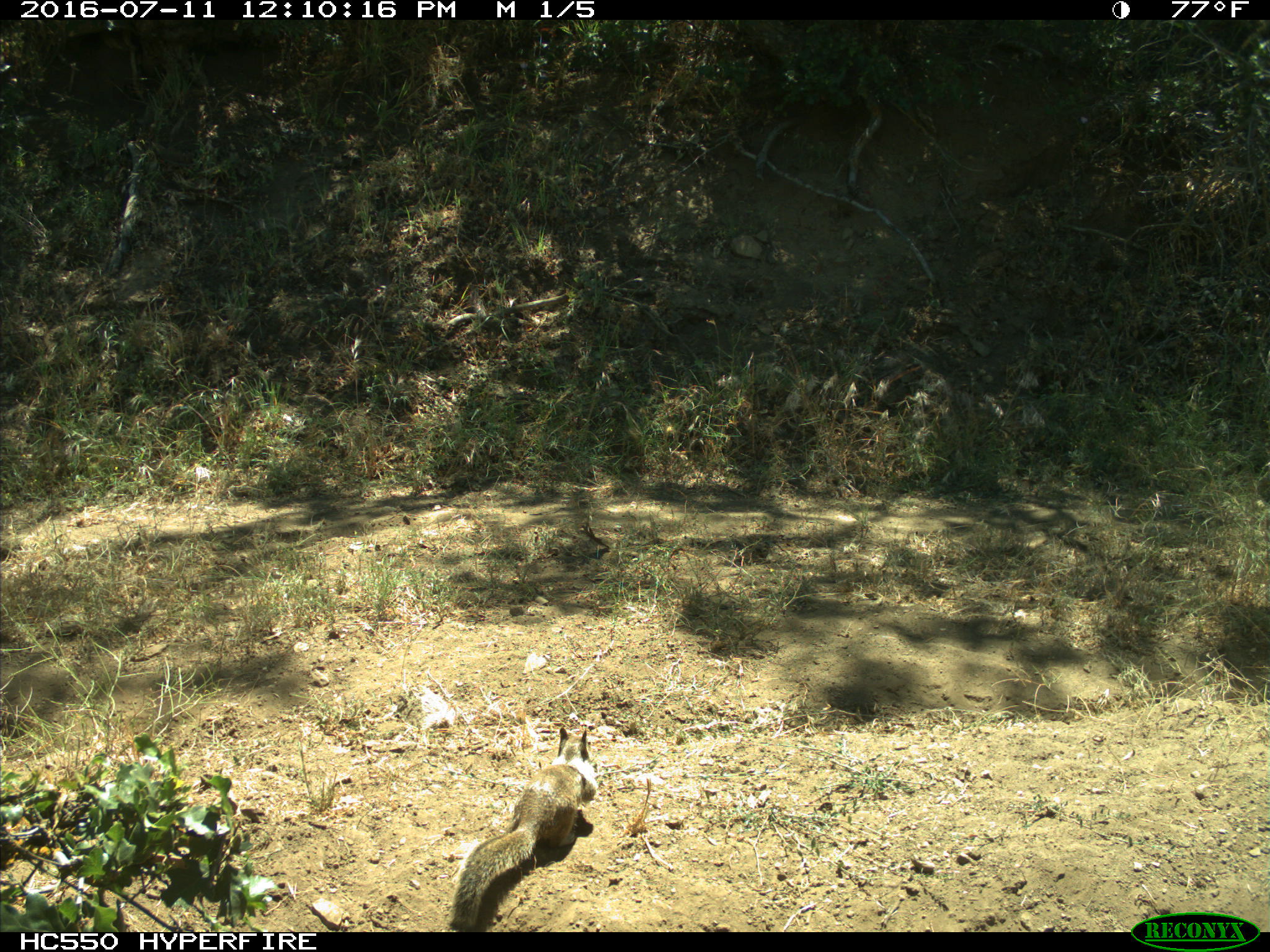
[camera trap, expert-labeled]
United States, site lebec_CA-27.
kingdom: Animalia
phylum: Chordata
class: Mammalia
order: Rodentia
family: Sciuridae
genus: Otospermophilus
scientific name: Otospermophilus beecheyi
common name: california ground squirrel